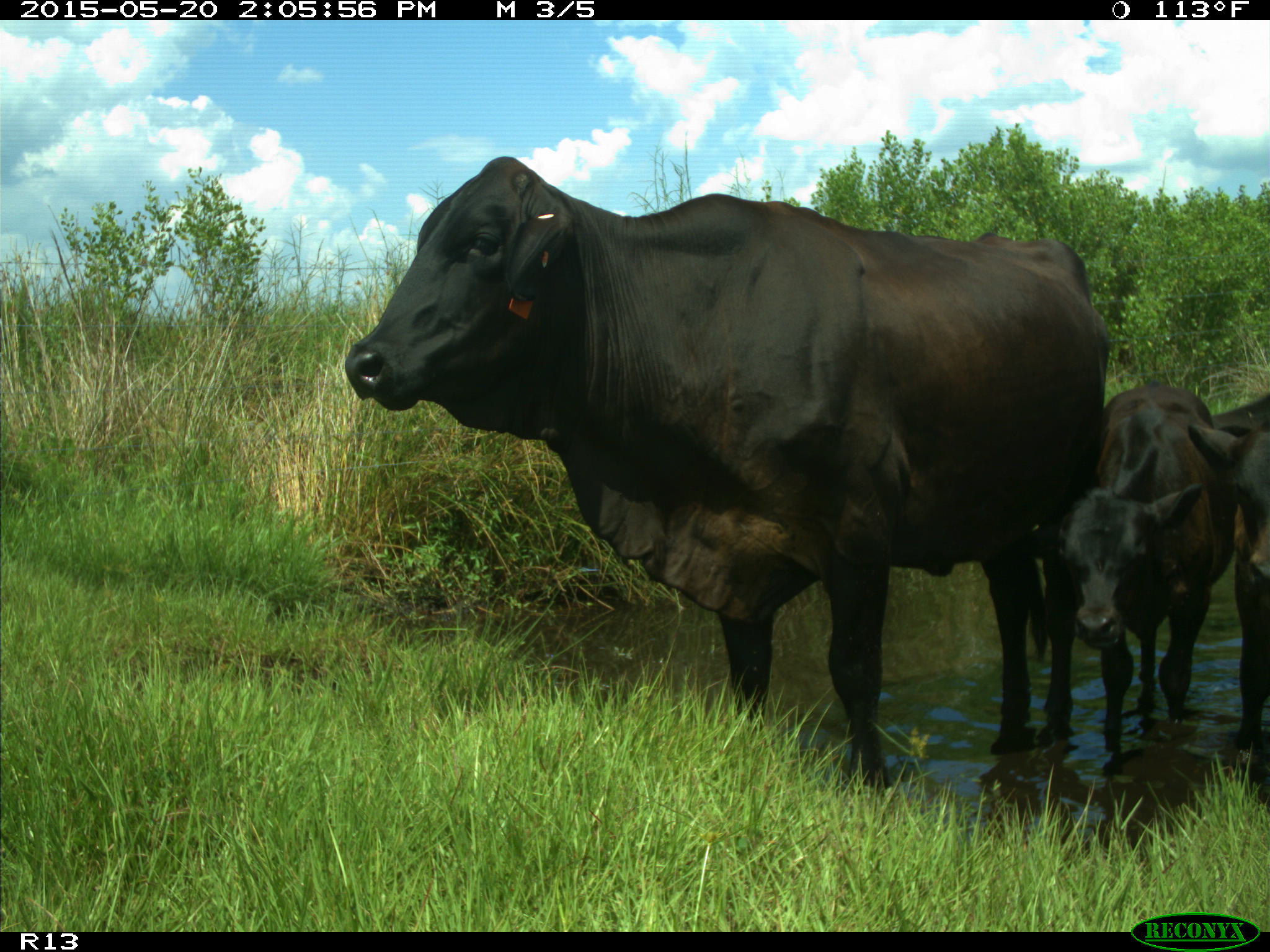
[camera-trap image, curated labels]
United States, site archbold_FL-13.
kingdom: Animalia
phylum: Chordata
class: Mammalia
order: Artiodactyla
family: Bovidae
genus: Bos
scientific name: Bos taurus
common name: domestic cow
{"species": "Bos taurus (domestic cow)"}